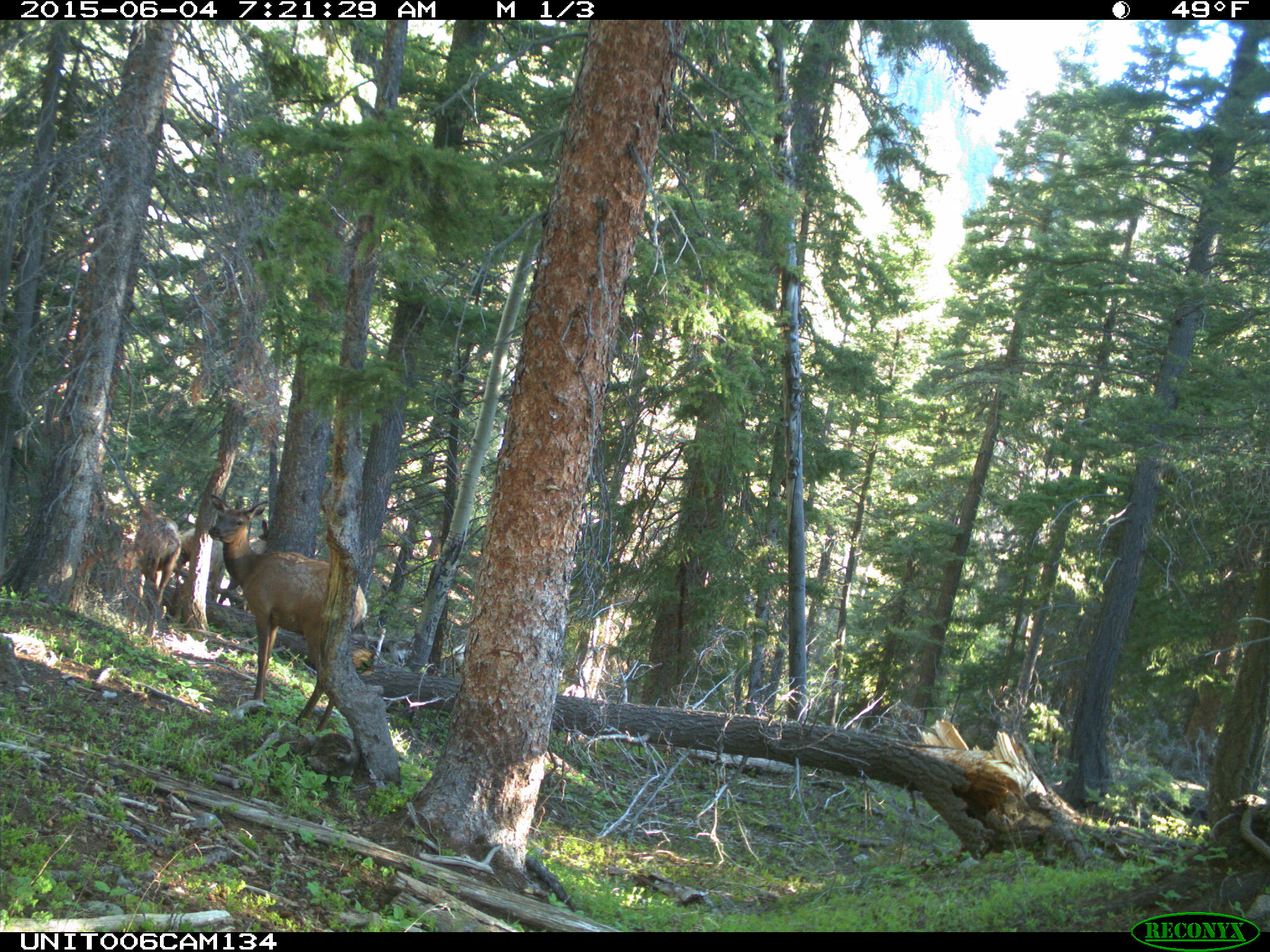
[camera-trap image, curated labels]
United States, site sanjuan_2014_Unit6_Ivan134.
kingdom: Animalia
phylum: Chordata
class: Mammalia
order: Artiodactyla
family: Cervidae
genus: Cervus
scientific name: Cervus elaphus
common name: red deer